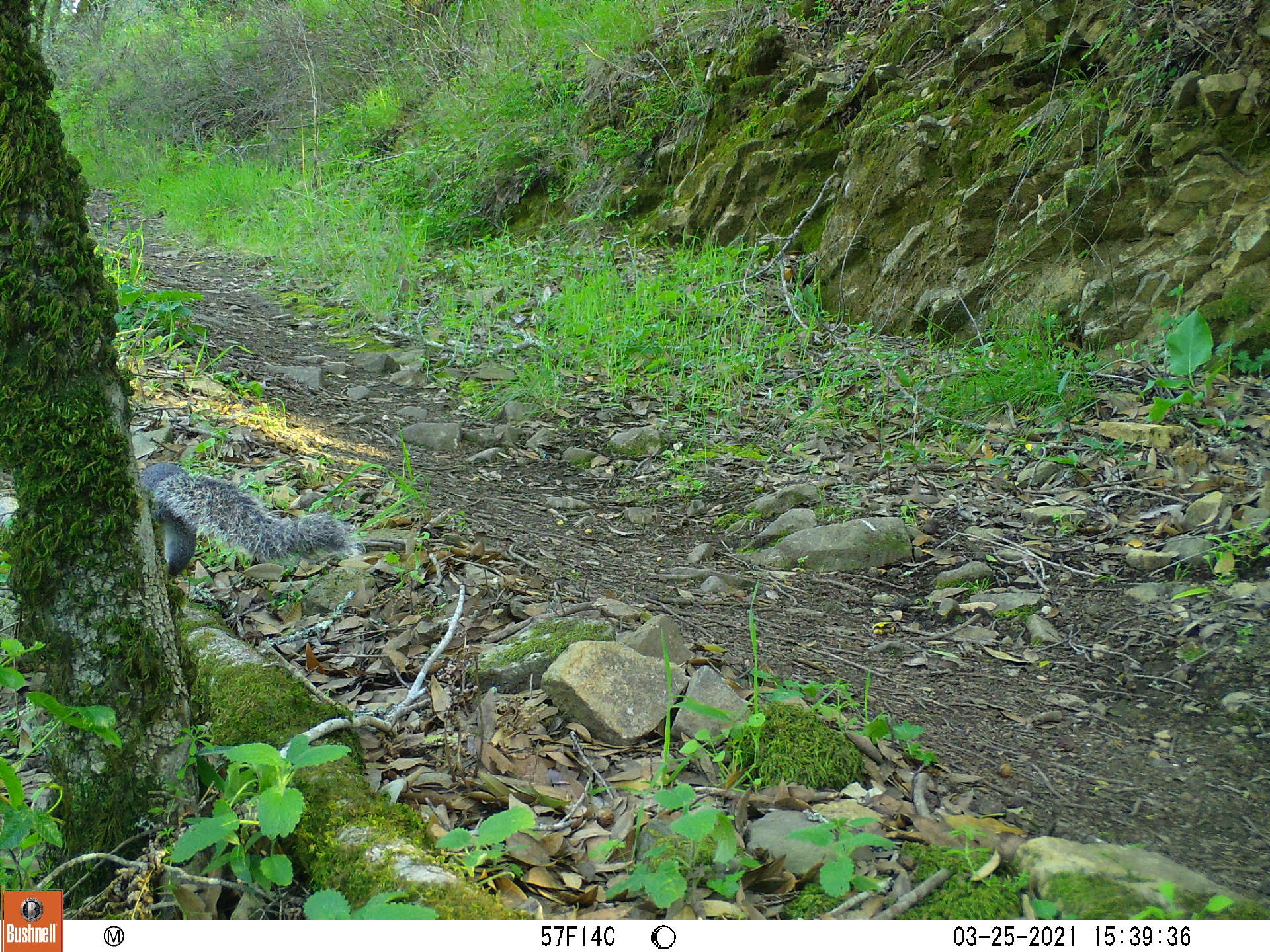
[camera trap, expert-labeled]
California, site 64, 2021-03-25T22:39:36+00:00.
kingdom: Animalia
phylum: Chordata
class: Mammalia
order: Rodentia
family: Sciuridae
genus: Sciurus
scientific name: Sciurus griseus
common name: western gray squirrel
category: western grey squirrel